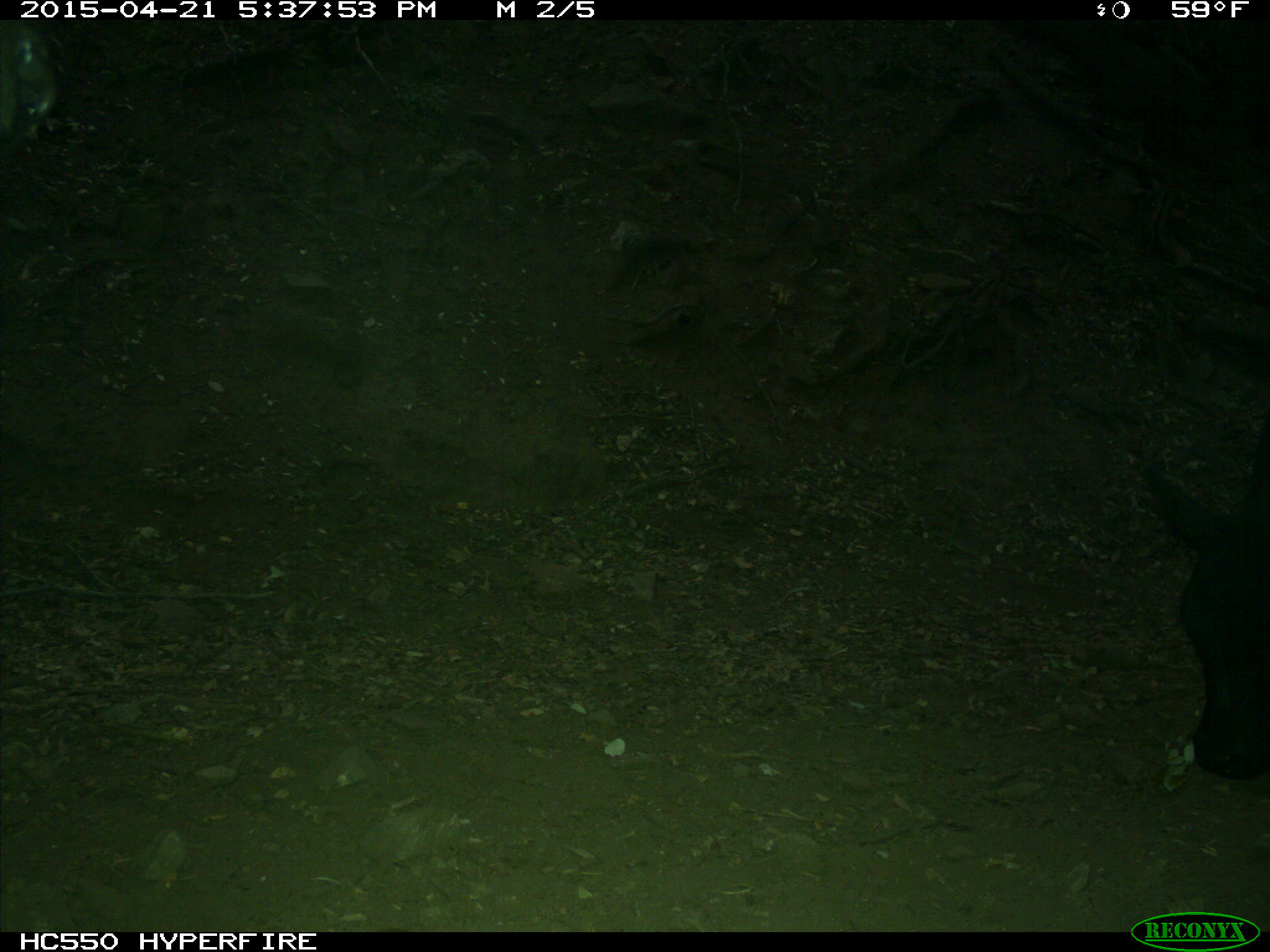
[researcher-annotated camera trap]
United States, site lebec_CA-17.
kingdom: Animalia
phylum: Chordata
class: Mammalia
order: Artiodactyla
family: Bovidae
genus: Bos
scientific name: Bos taurus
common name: domestic cow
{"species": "Bos taurus (domestic cow)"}